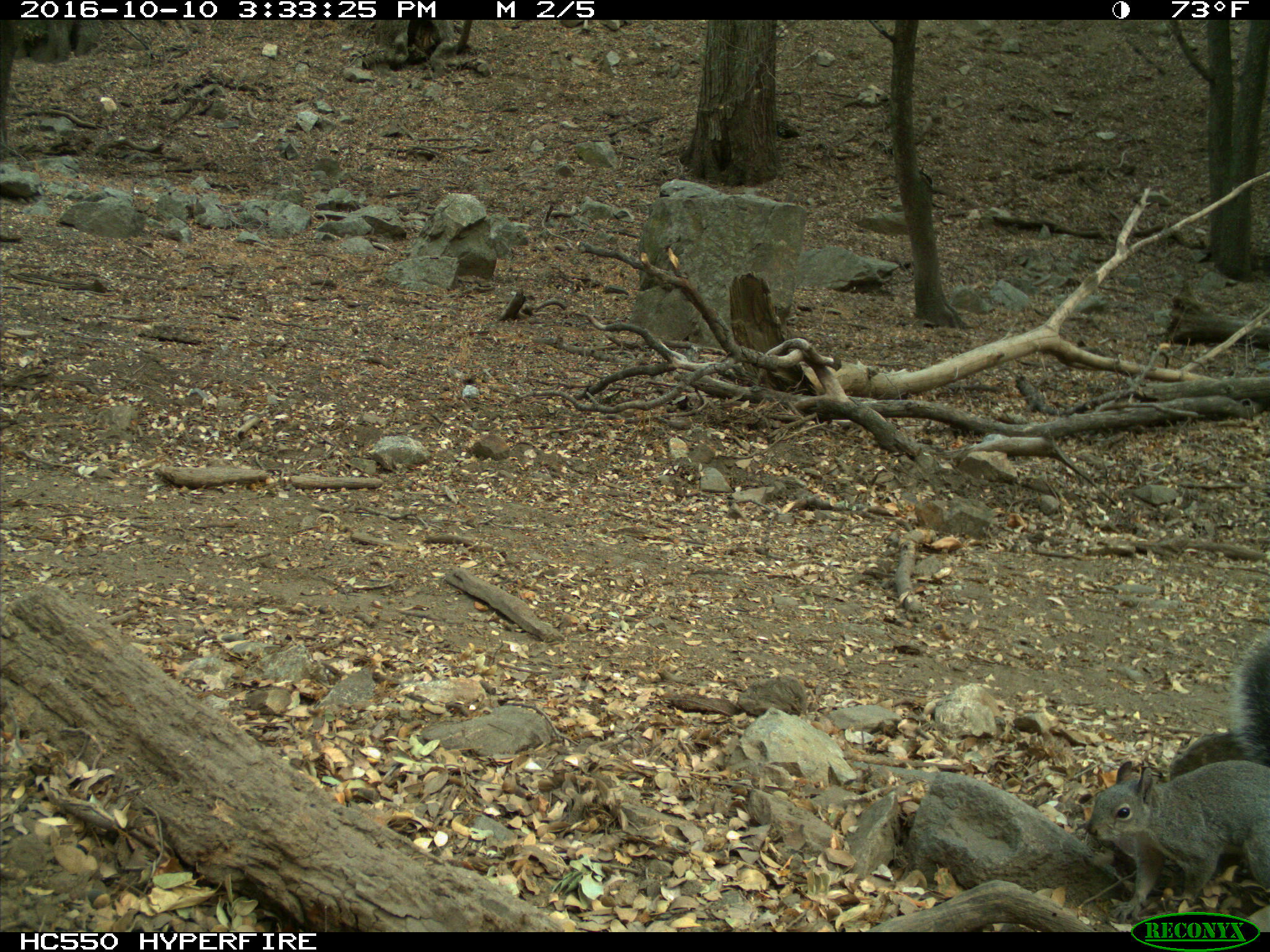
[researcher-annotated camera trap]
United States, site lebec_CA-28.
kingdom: Animalia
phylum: Chordata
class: Mammalia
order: Rodentia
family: Sciuridae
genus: Sciurus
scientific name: Sciurus carolinensis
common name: eastern gray squirrel